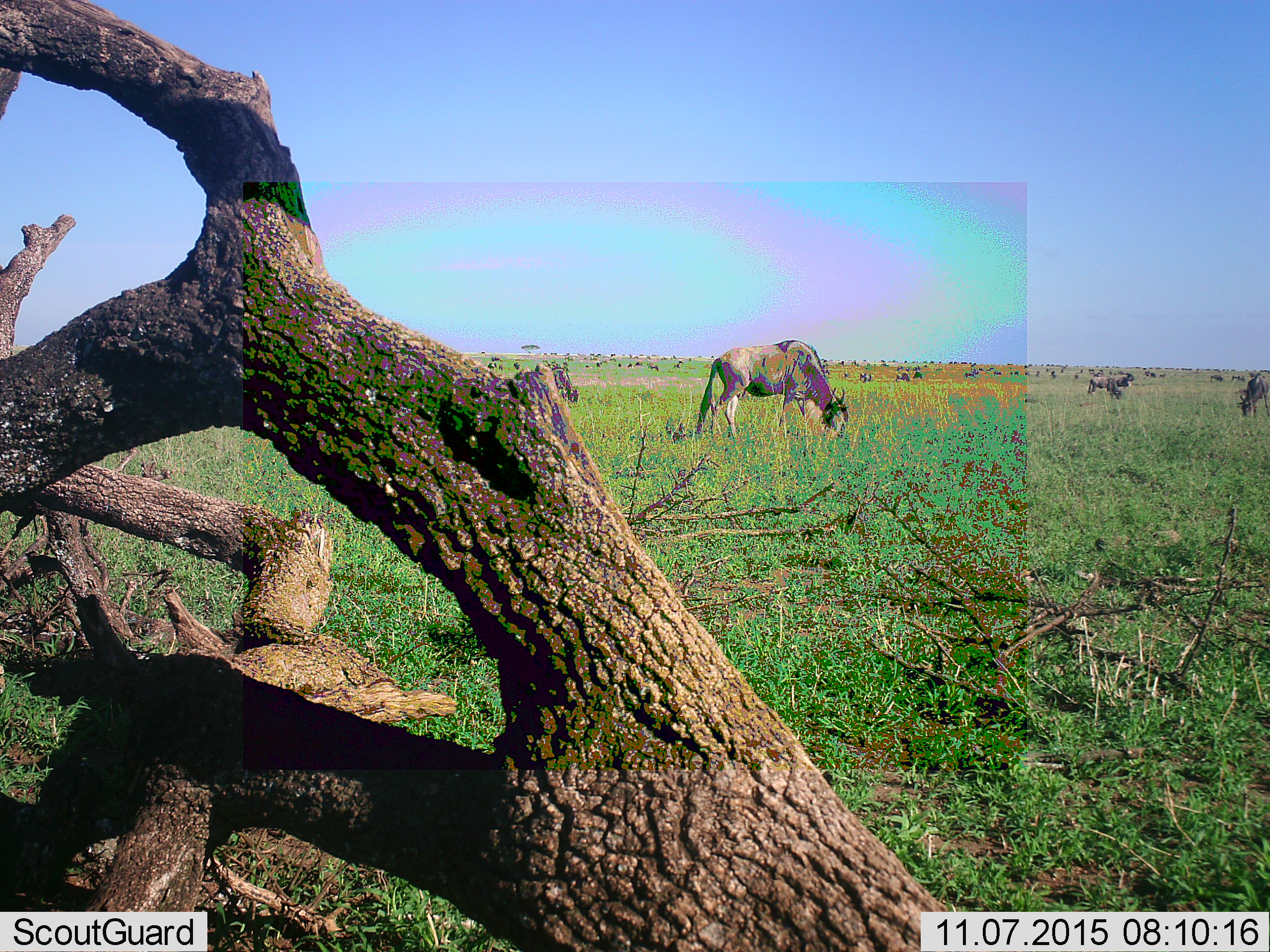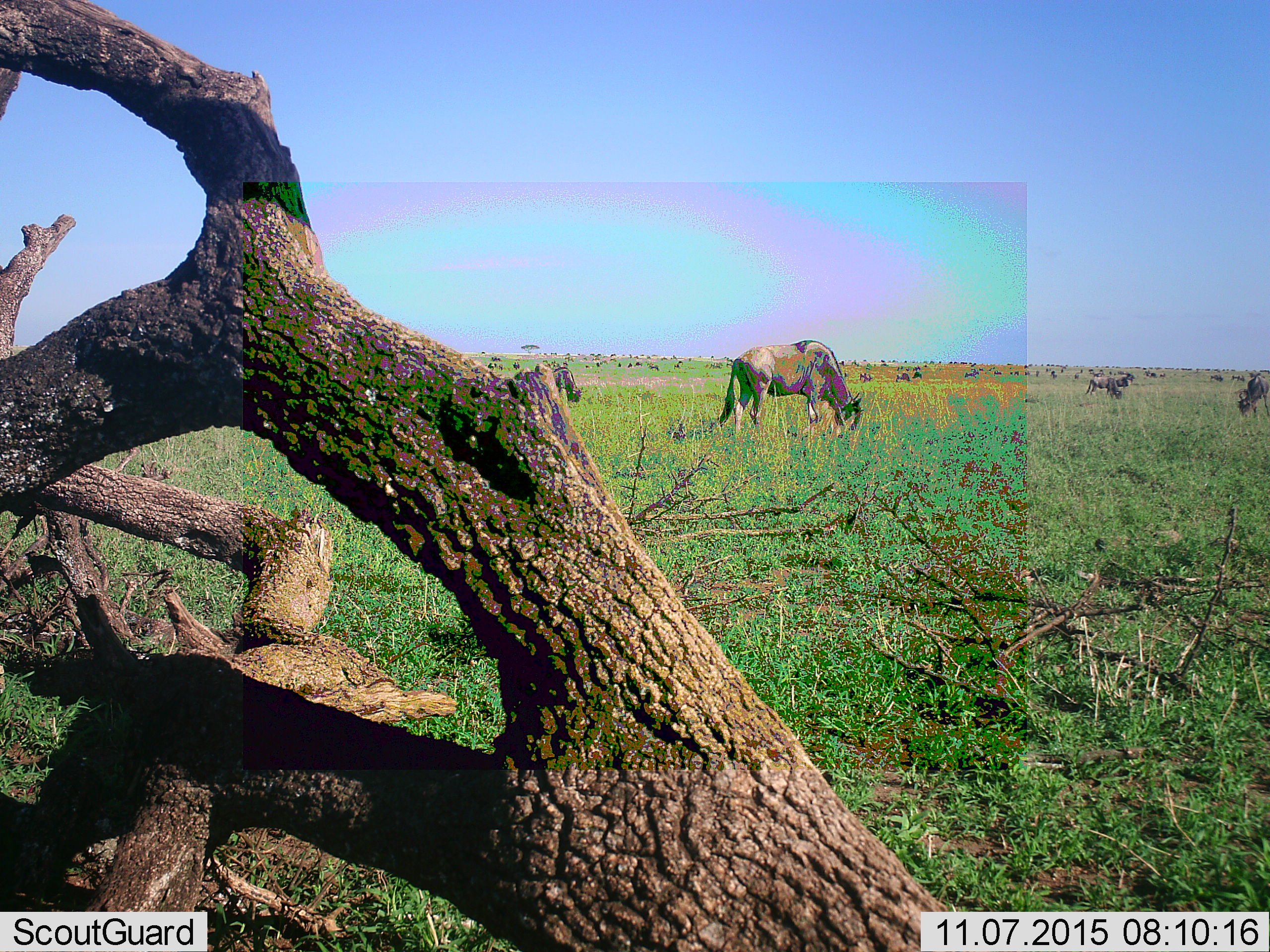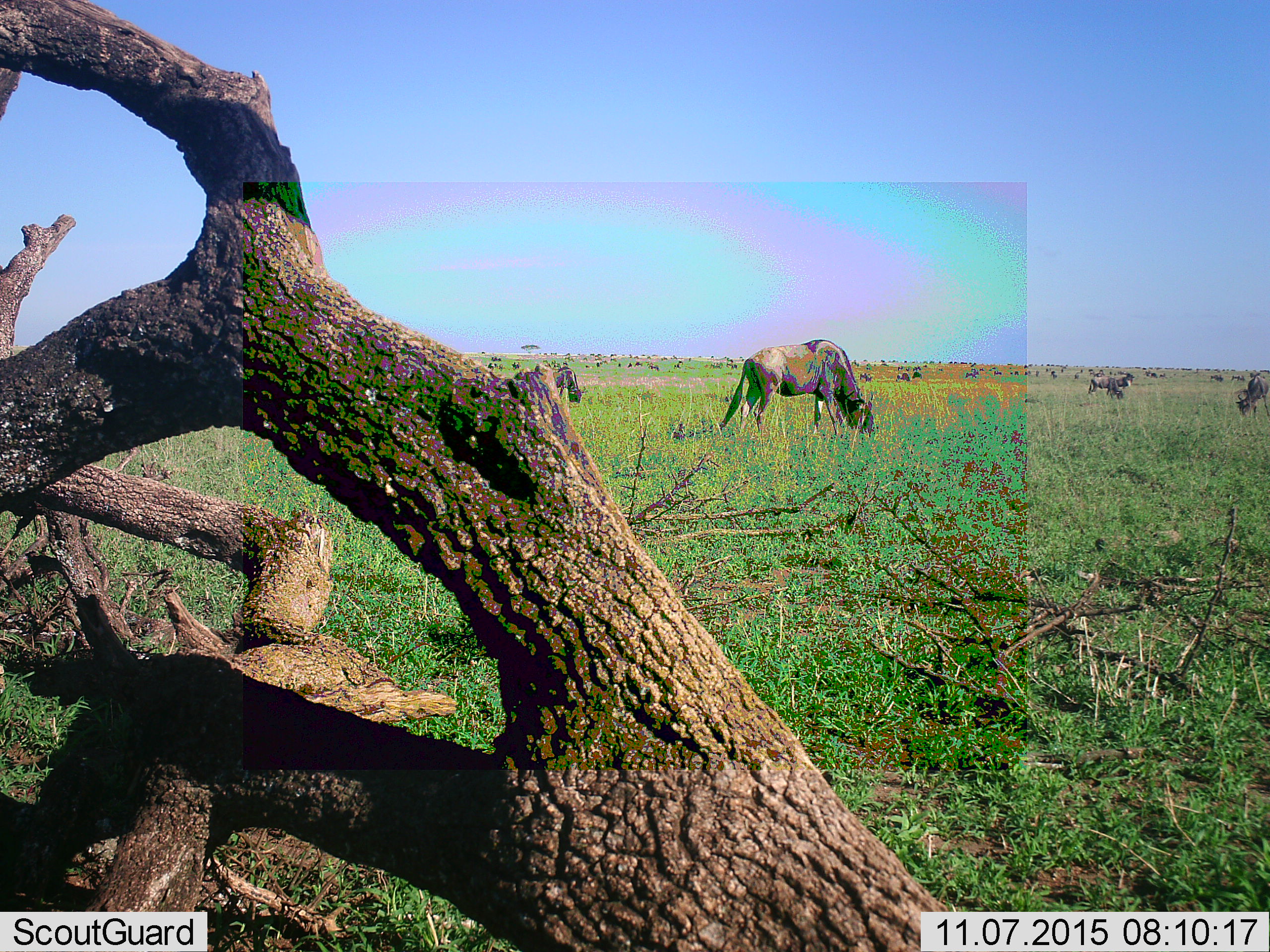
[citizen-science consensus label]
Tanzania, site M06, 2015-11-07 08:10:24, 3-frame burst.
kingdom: Animalia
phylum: Chordata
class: Mammalia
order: Artiodactyla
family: Bovidae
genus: Connochaetes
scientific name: Connochaetes taurinus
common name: blue wildebeest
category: wildebeest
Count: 11-50.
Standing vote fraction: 88%.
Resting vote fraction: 0%.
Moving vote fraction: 50%.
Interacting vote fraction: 0%.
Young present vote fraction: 0%.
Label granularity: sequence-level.